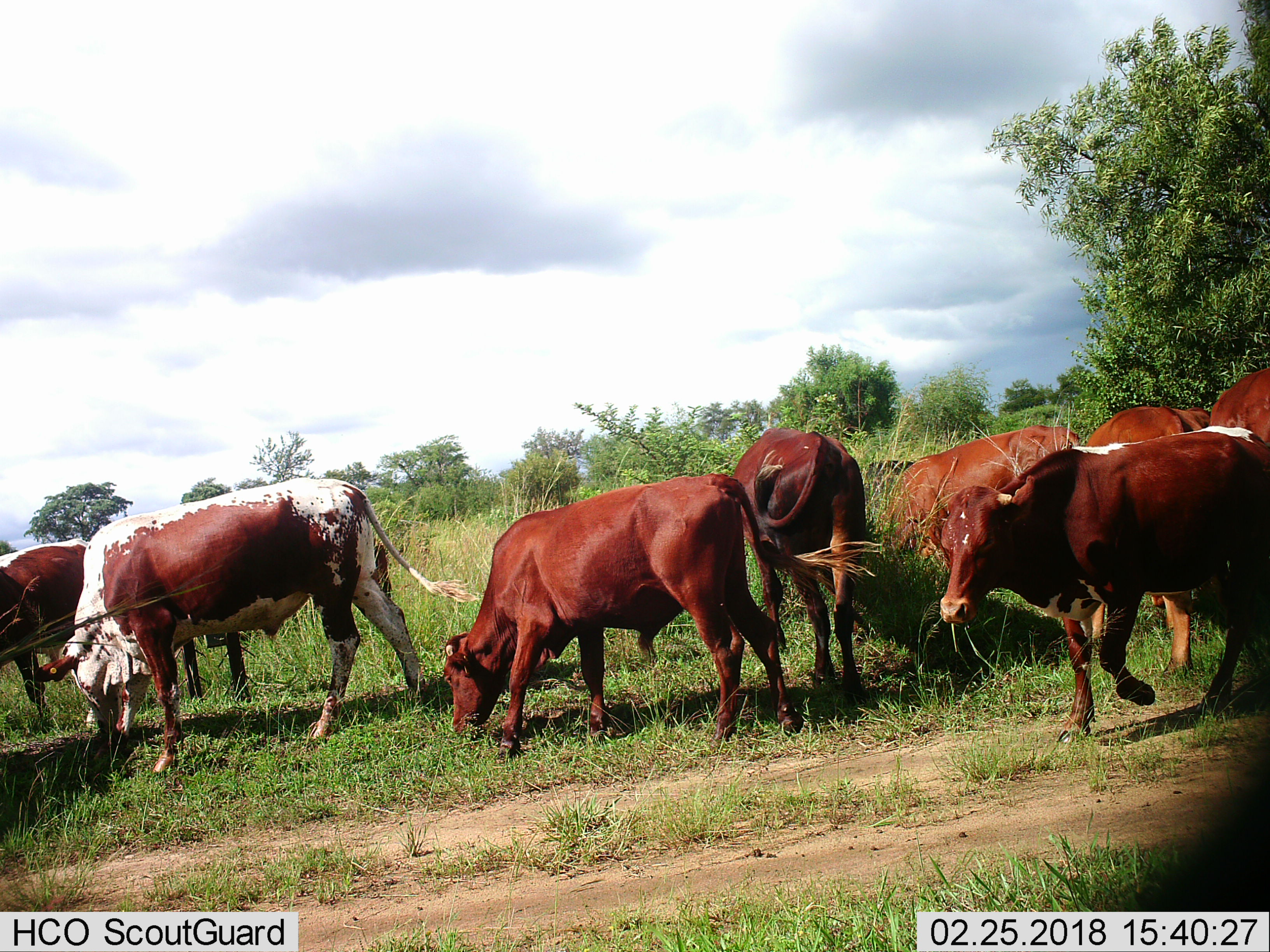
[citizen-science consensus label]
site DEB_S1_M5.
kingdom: Animalia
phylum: Chordata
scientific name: Vertebrata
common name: domestic animal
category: domesticanimal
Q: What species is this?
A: Domesticanimal (domestic animal) (Vertebrata).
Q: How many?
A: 9.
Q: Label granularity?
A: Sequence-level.